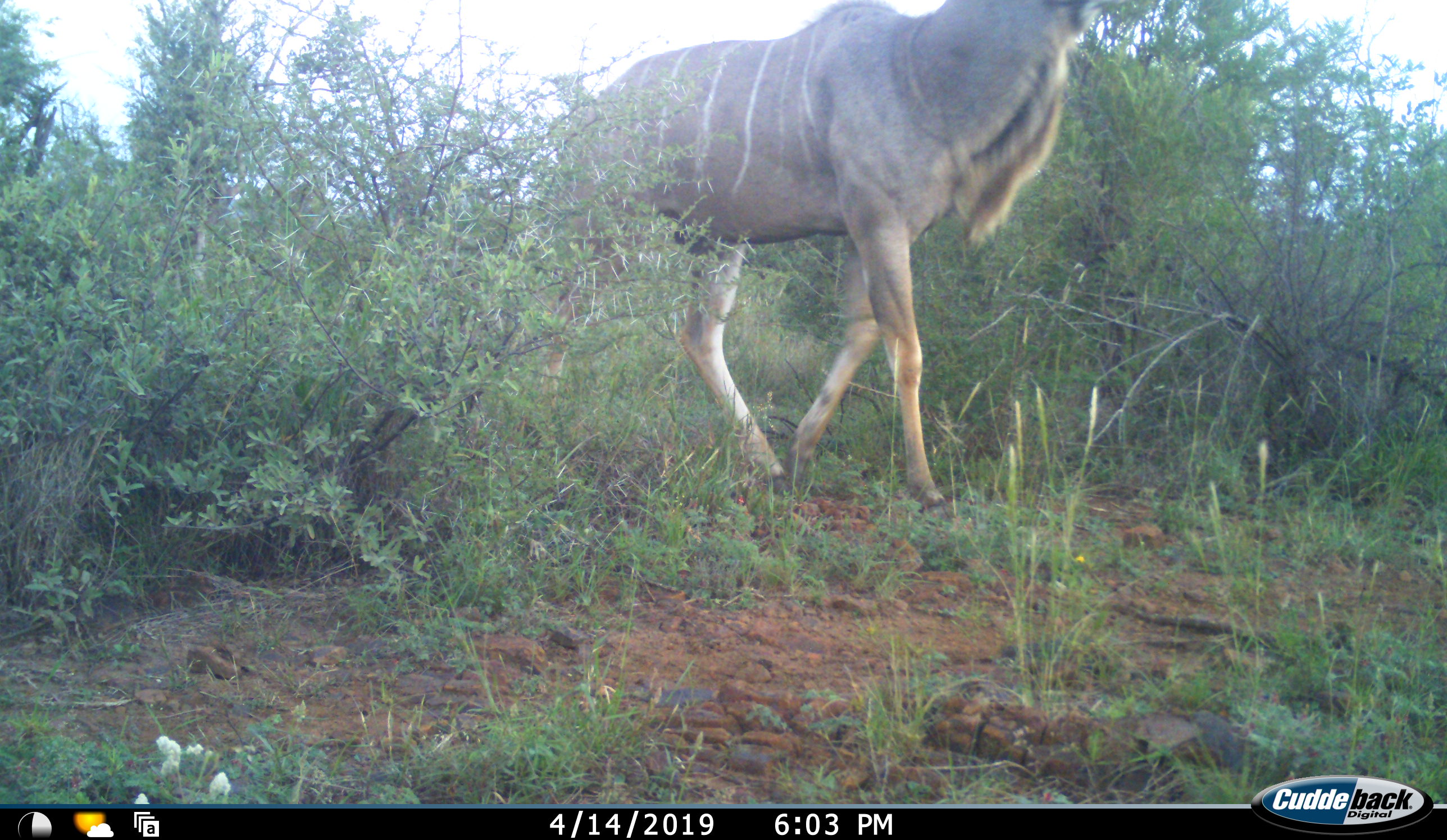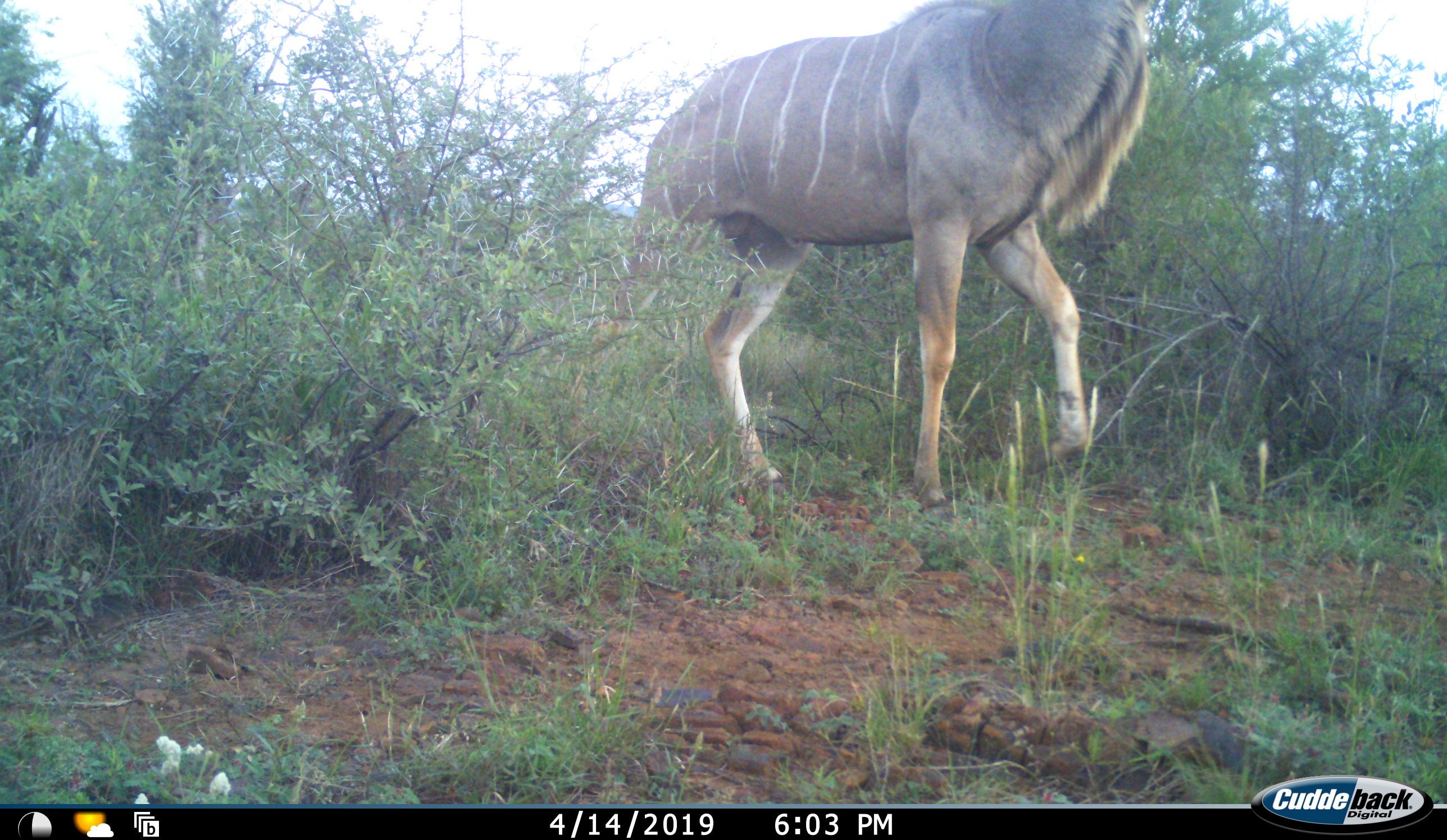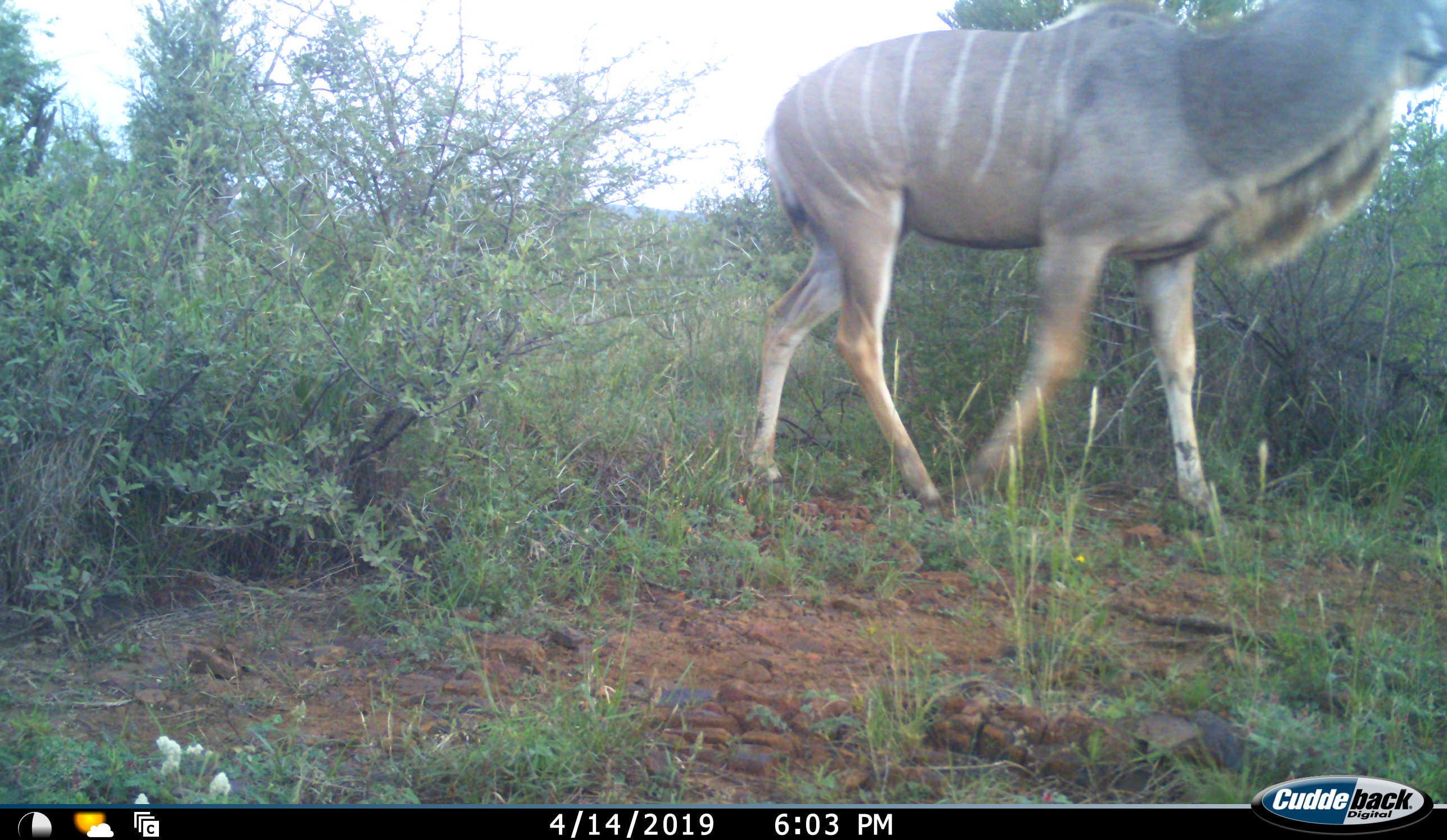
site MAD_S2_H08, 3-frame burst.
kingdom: Animalia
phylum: Chordata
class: Mammalia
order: Artiodactyla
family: Bovidae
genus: Tragelaphus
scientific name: Tragelaphus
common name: kudu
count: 1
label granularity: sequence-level